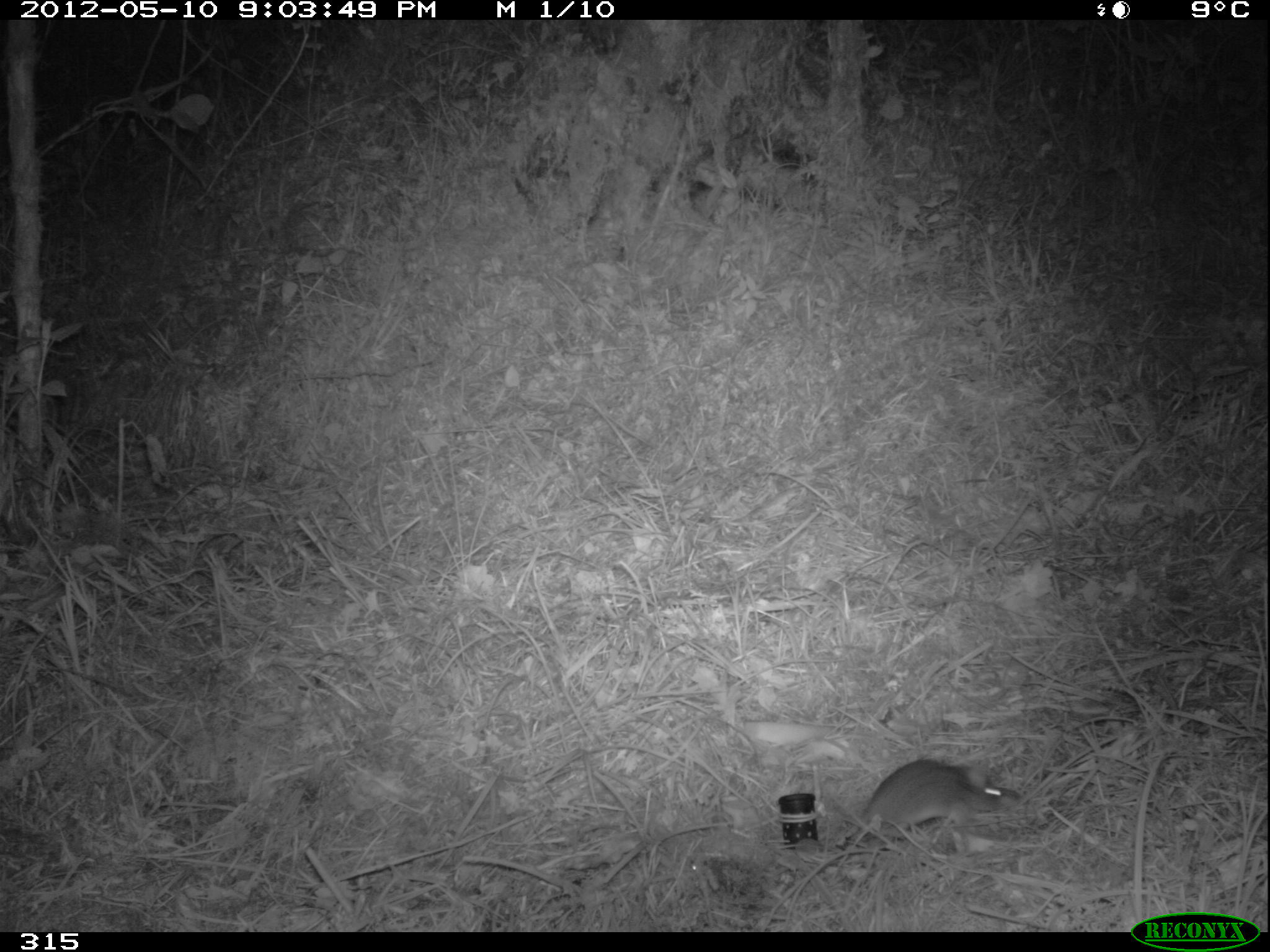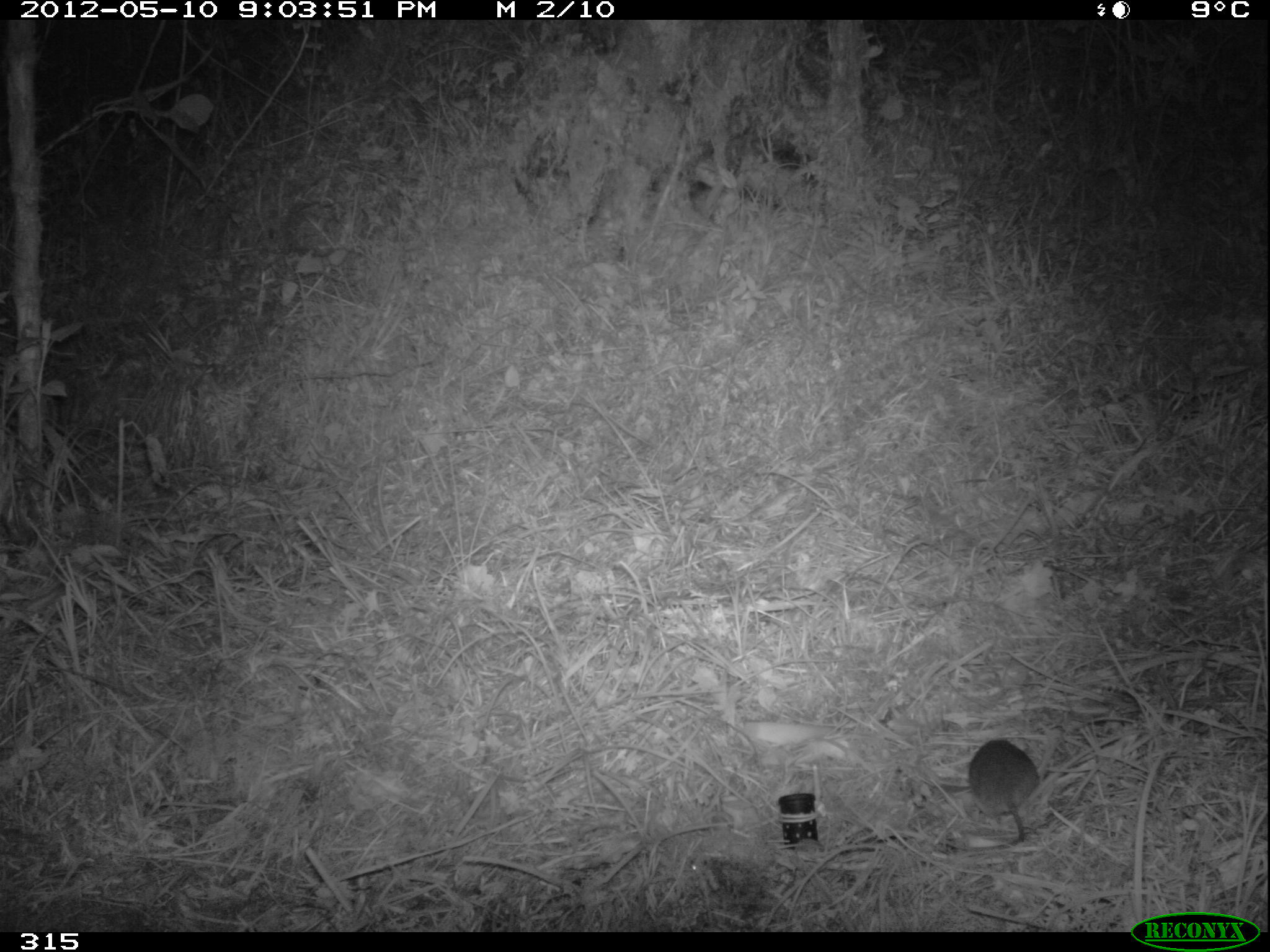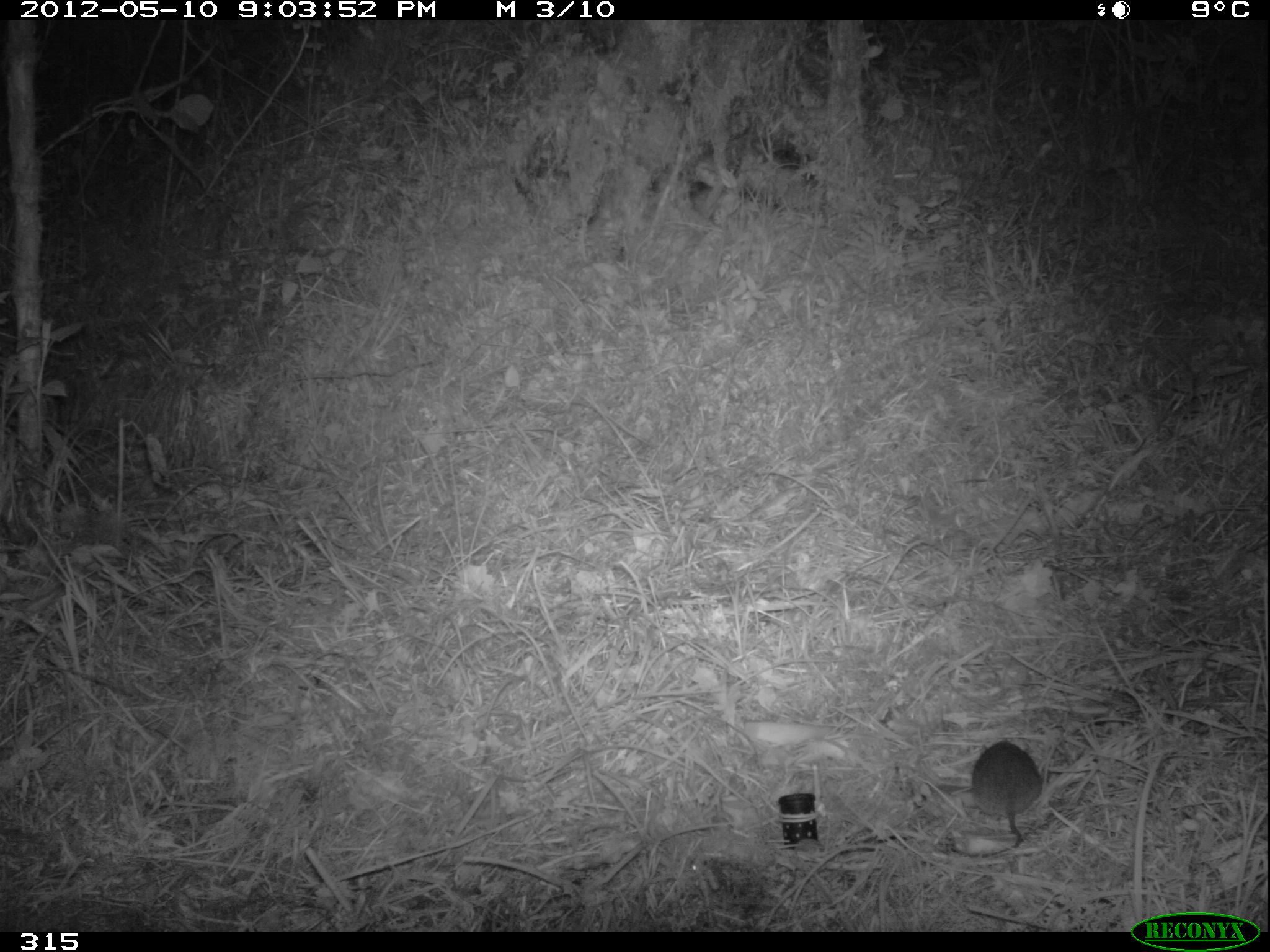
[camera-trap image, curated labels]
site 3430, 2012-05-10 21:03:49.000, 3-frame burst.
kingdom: Animalia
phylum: Chordata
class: Mammalia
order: Rodentia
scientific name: Rodentia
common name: rodents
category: unknown rodent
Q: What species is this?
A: Unknown rodent (rodents) (Rodentia).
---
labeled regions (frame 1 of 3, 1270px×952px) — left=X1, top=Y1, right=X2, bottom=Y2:
unknown rodent: left=858, top=757, right=1025, bottom=846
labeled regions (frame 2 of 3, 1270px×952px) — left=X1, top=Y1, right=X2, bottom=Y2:
unknown rodent: left=968, top=739, right=1039, bottom=844